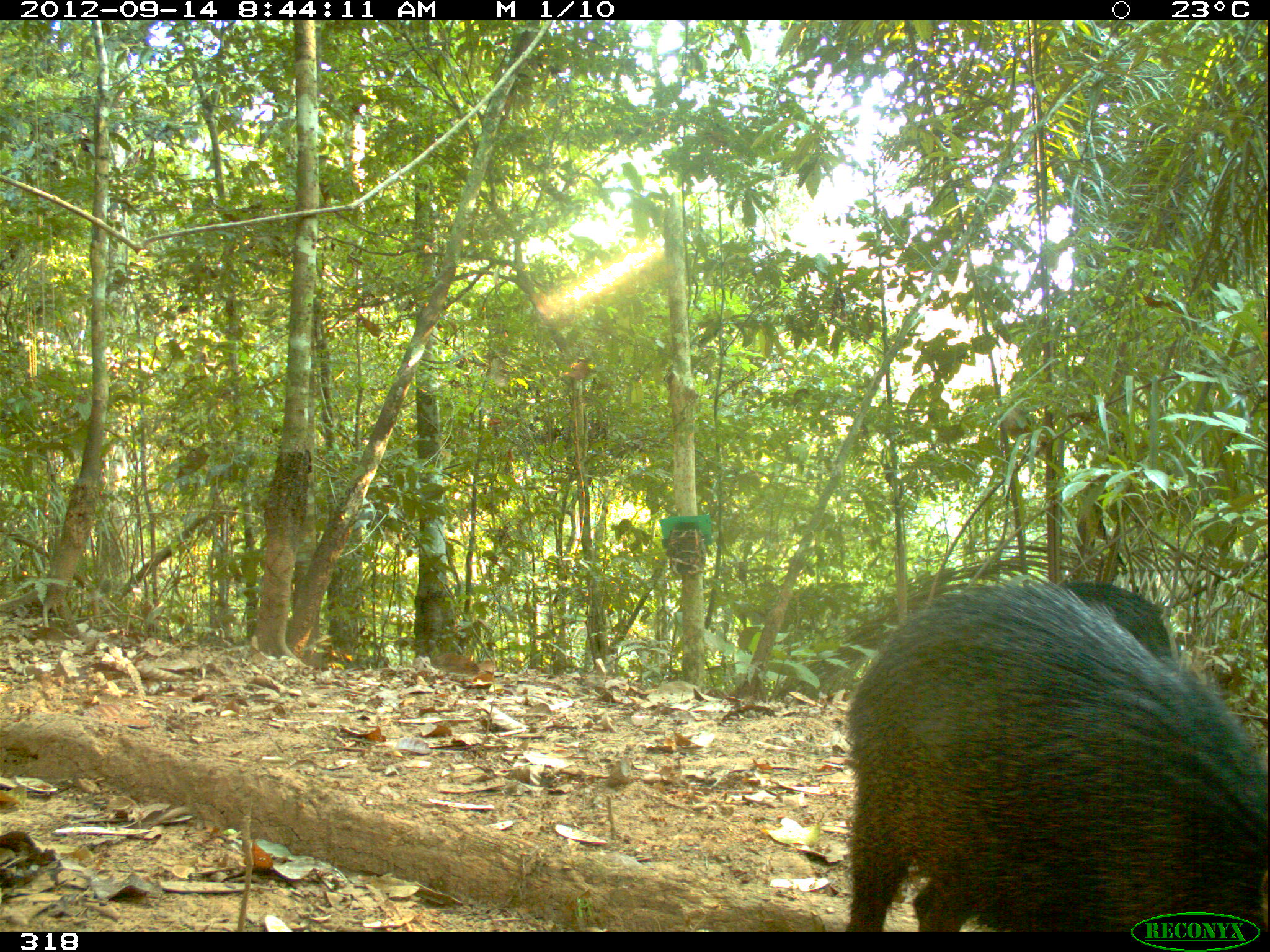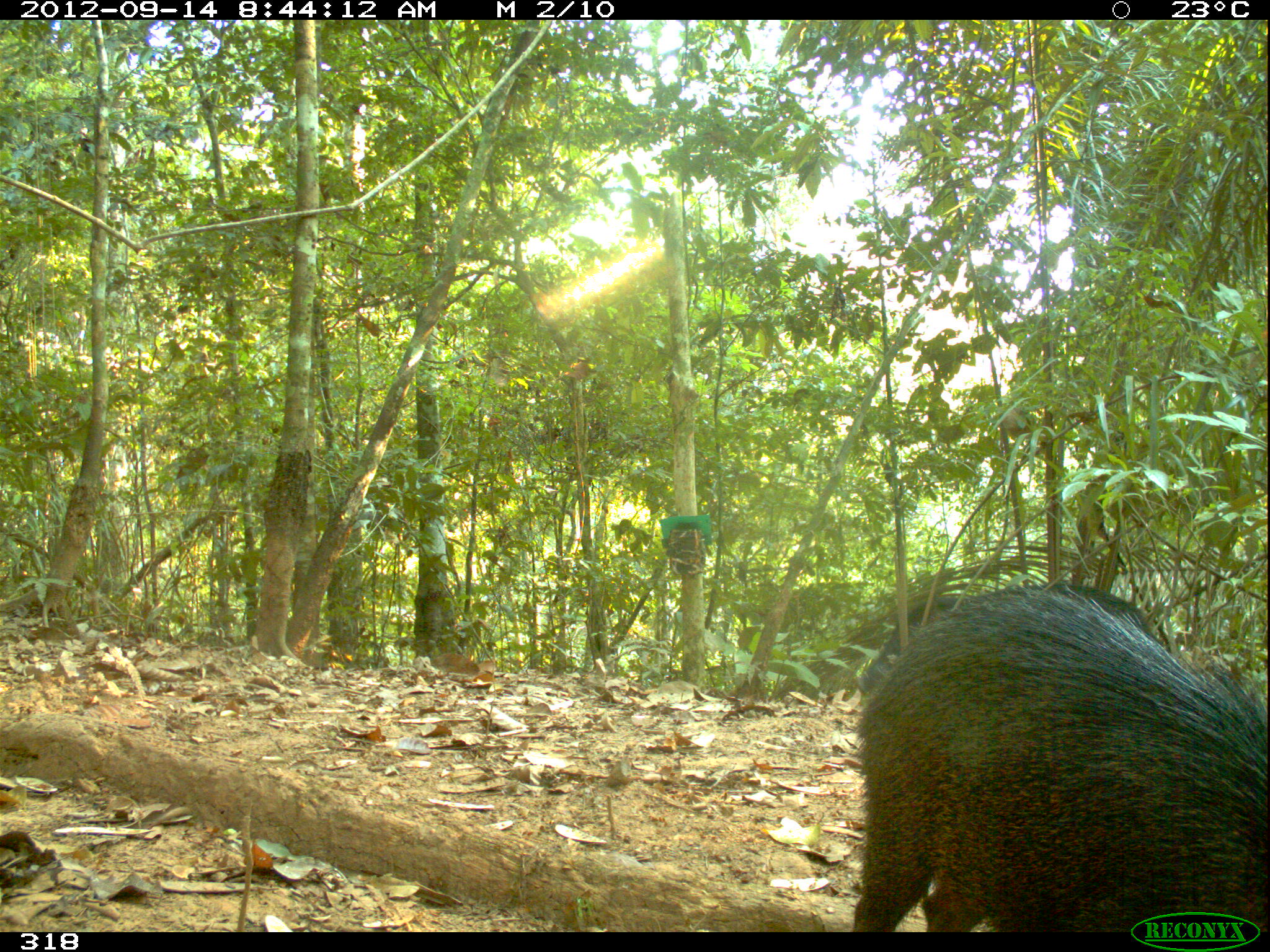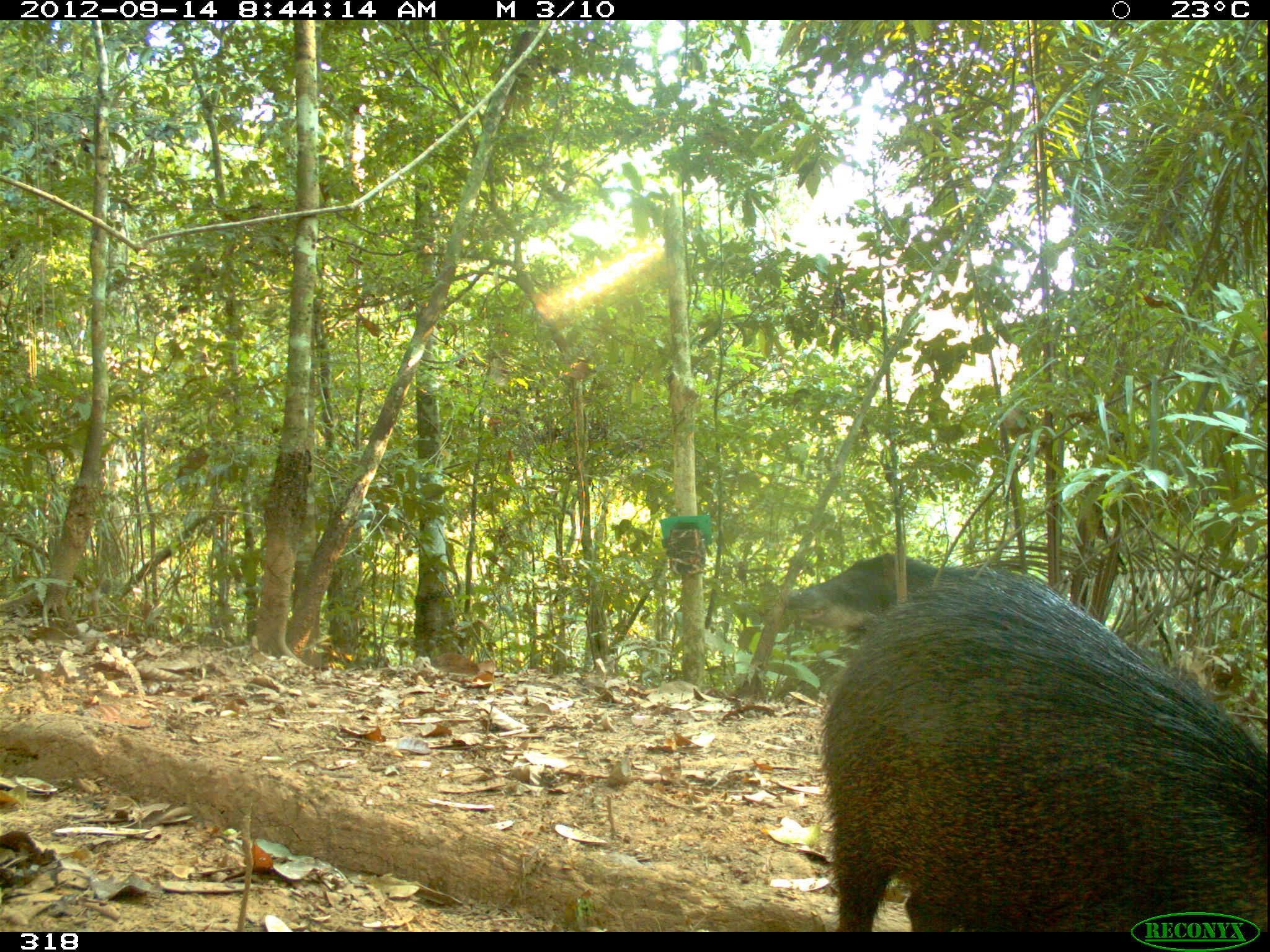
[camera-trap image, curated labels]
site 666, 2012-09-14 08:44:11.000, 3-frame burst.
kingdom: Animalia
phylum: Chordata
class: Mammalia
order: Artiodactyla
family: Tayassuidae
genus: Tayassu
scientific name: Tayassu pecari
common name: white-lipped peccary